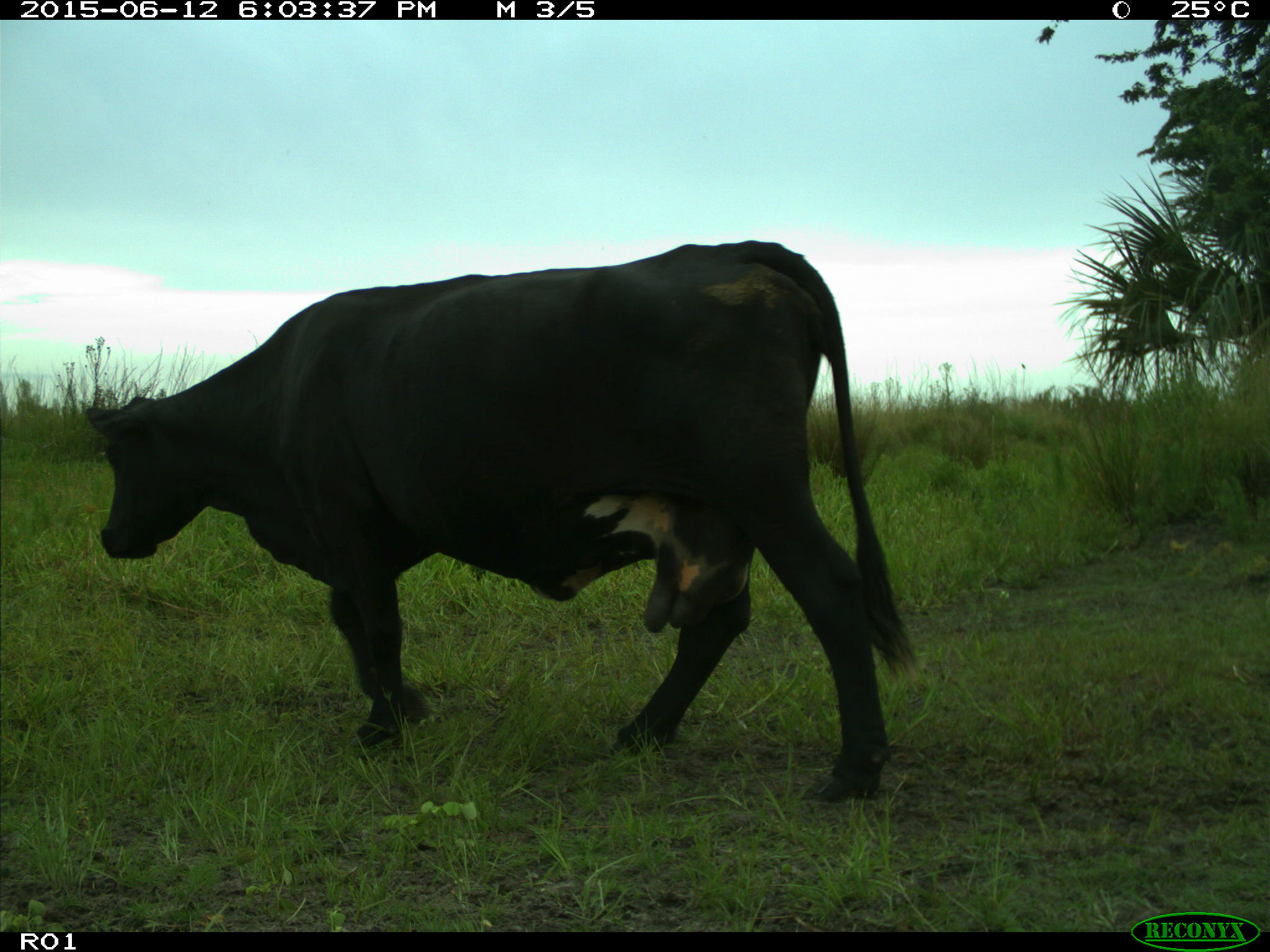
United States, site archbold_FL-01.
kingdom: Animalia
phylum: Chordata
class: Mammalia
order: Artiodactyla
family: Bovidae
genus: Bos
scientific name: Bos taurus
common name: domestic cow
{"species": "Bos taurus (domestic cow)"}